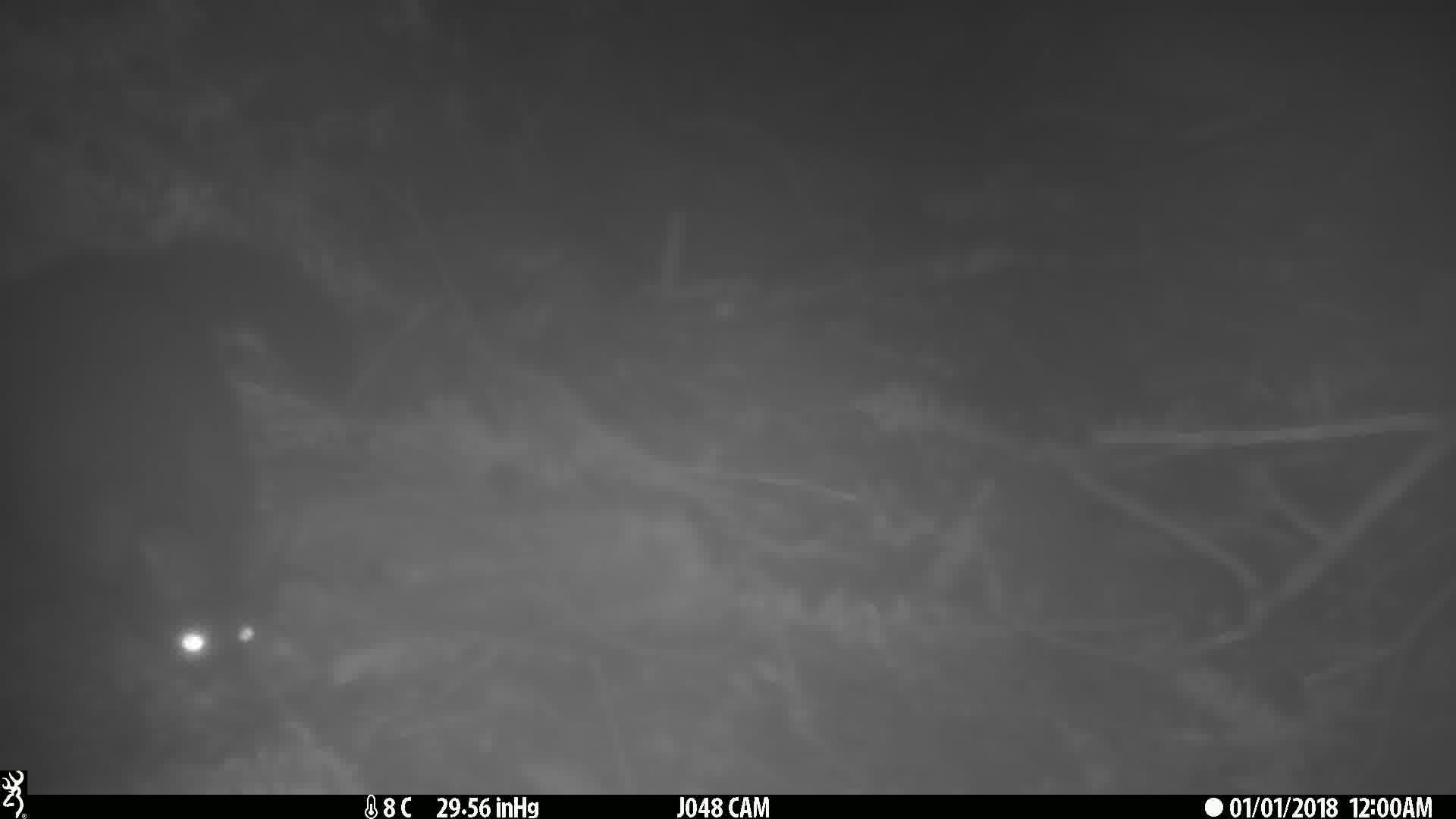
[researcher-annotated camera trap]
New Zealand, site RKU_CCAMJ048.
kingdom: Animalia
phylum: Chordata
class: Mammalia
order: Diprotodontia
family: Phalangeridae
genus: Trichosurus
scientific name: Trichosurus vulpecula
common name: common brushtail possum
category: possum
Possum (common brushtail possum) (Trichosurus vulpecula).